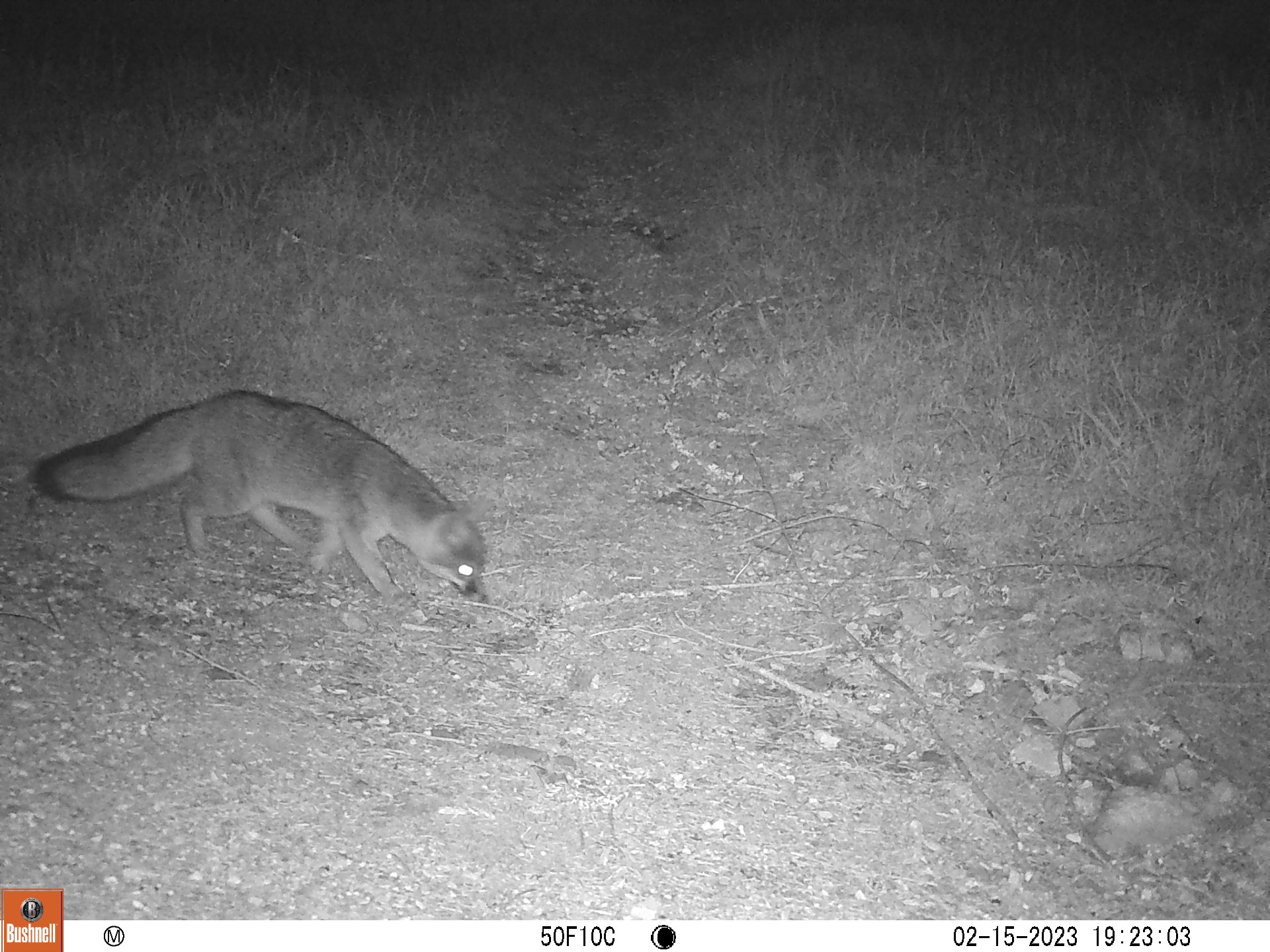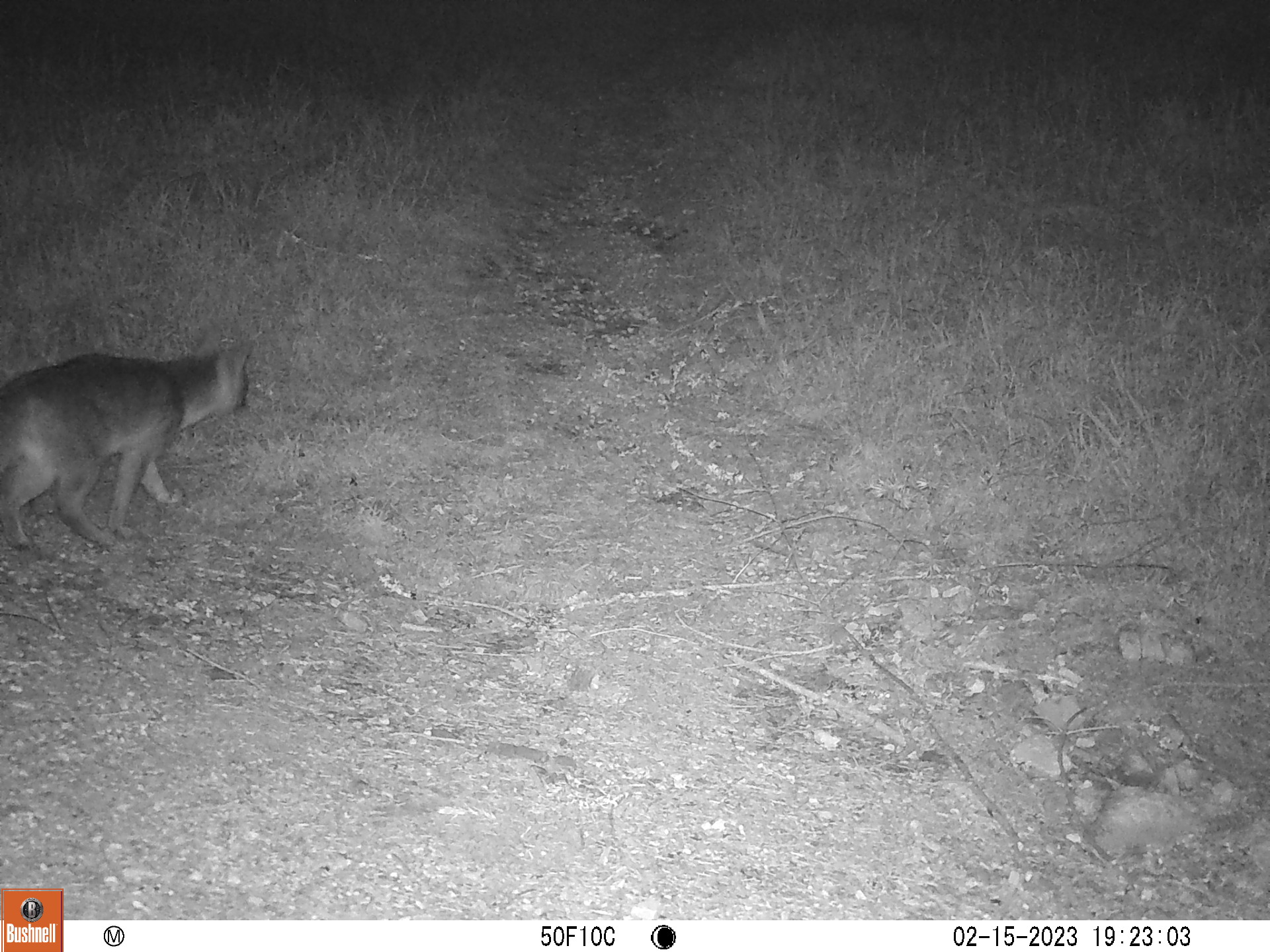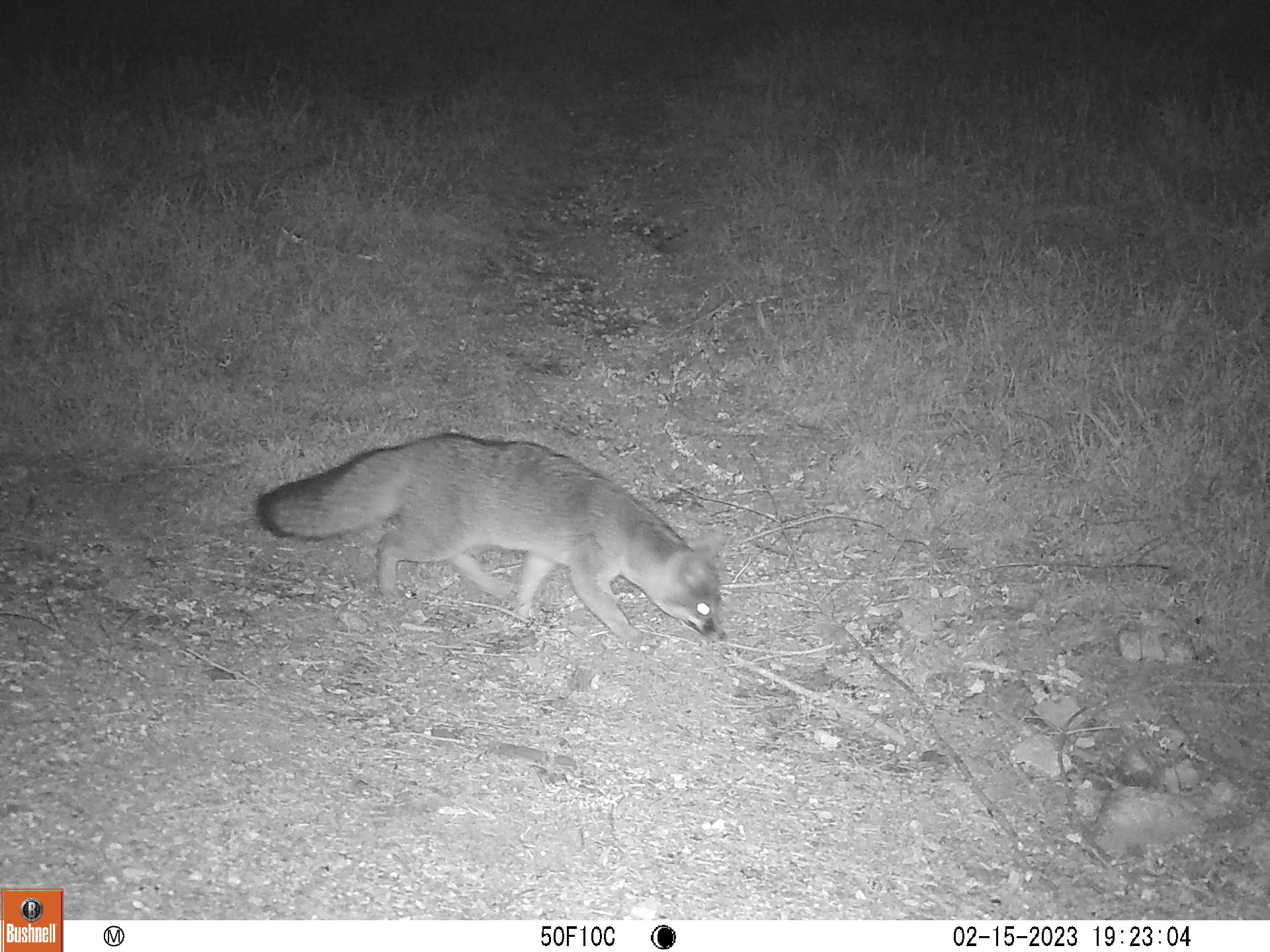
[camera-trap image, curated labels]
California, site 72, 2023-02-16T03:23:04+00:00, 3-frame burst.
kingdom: Animalia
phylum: Chordata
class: Mammalia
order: Carnivora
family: Canidae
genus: Urocyon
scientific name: Urocyon cinereoargenteus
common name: gray fox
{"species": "gray fox (Urocyon cinereoargenteus)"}